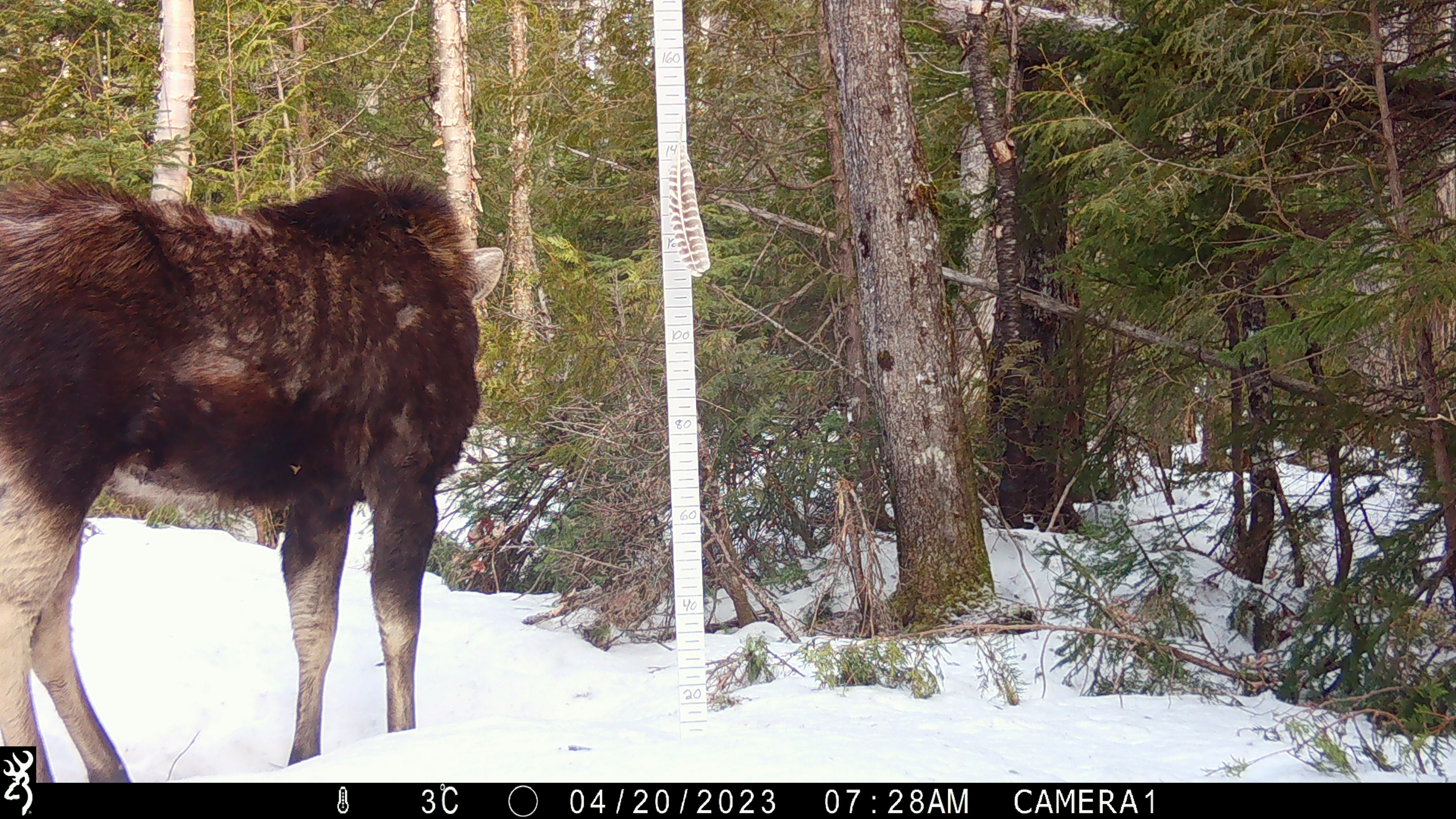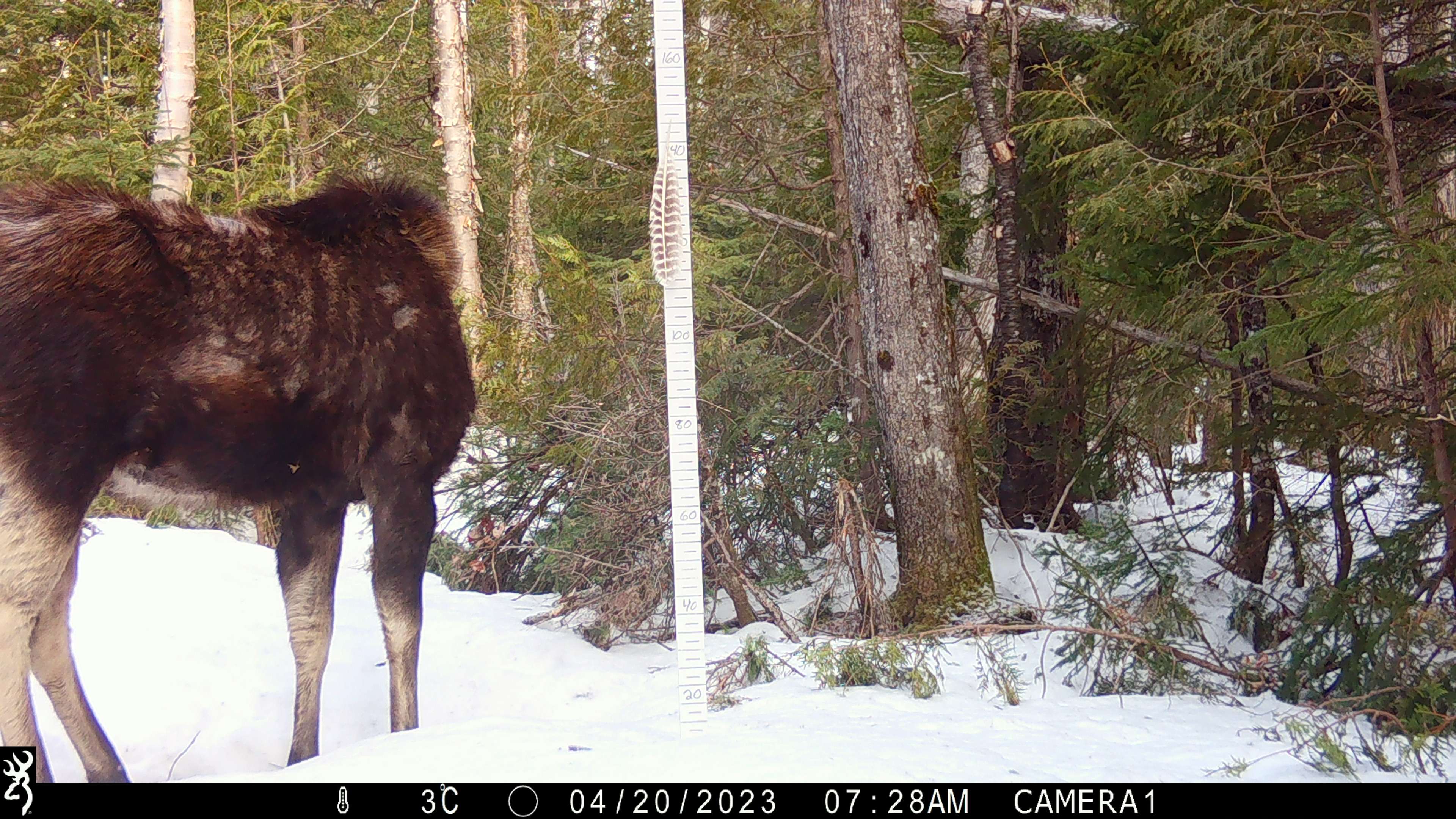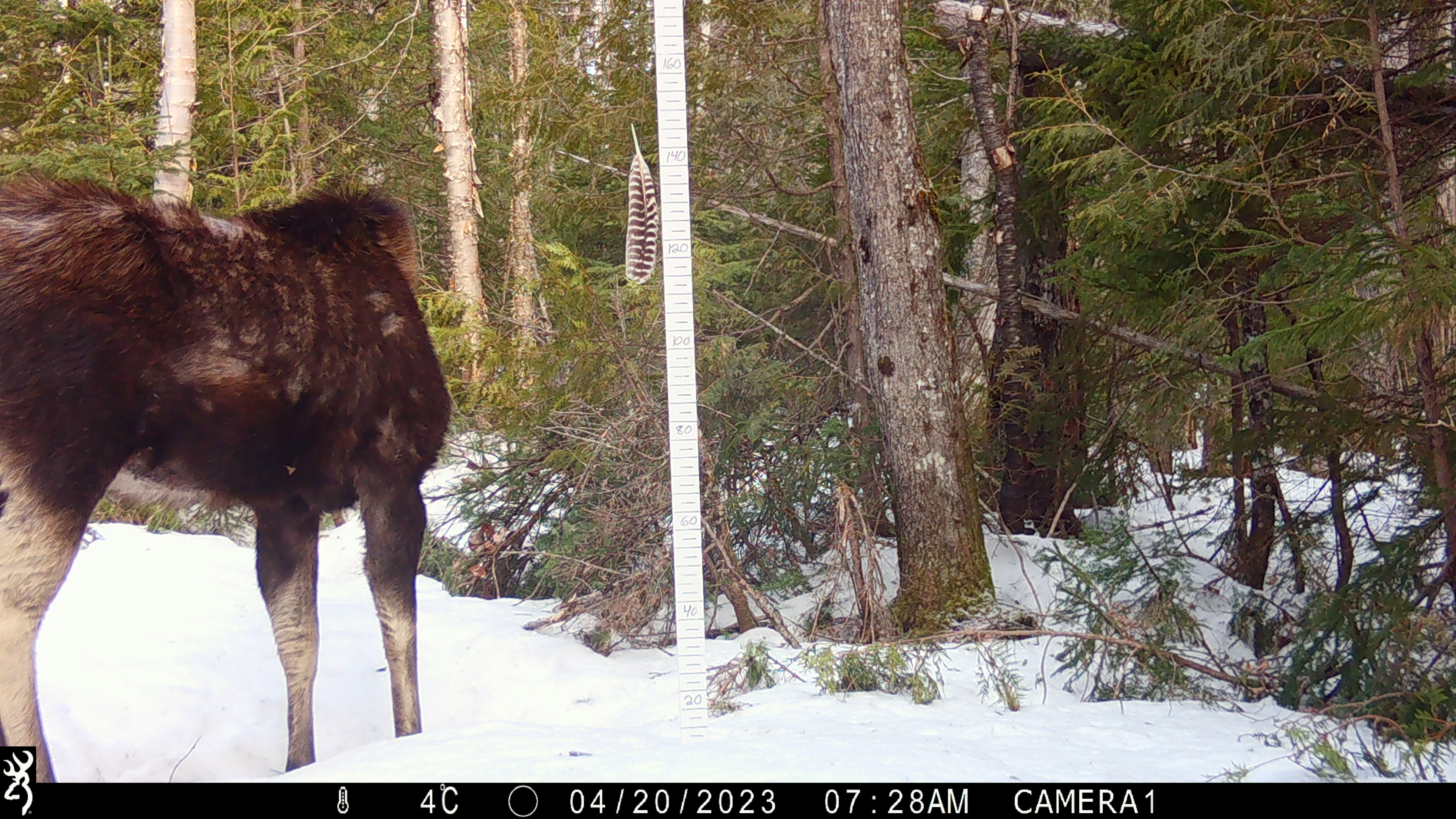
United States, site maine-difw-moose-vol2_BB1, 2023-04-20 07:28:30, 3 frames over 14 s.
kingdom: Animalia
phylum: Chordata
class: Mammalia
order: Artiodactyla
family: Cervidae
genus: Alces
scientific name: Alces alces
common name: moose